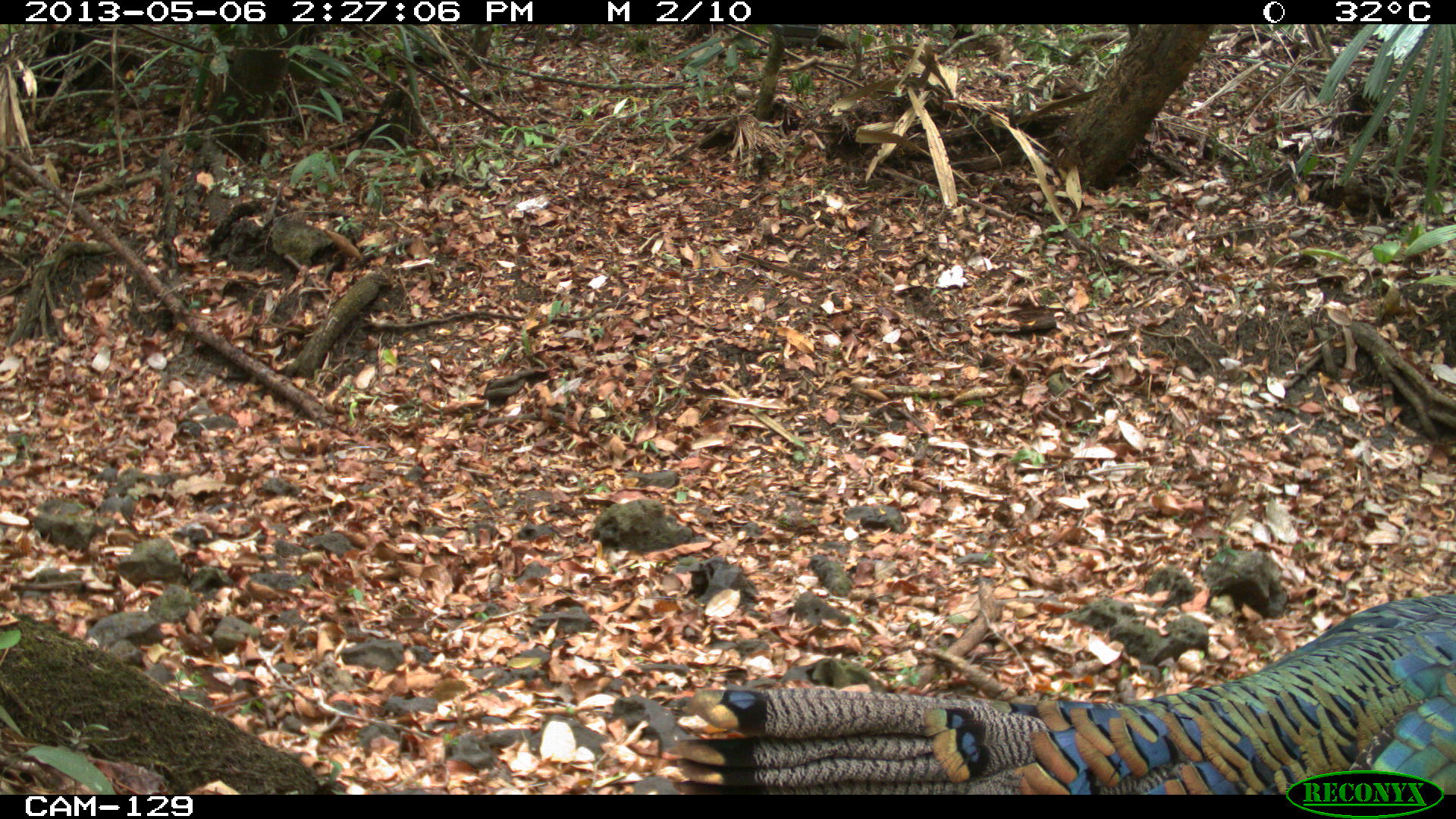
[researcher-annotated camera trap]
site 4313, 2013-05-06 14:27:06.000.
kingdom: Animalia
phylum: Chordata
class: Aves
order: Galliformes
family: Phasianidae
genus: Meleagris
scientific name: Meleagris ocellata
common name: ocellated turkey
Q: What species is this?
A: Meleagris ocellata (ocellated turkey).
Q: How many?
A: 1.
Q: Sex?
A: Male.